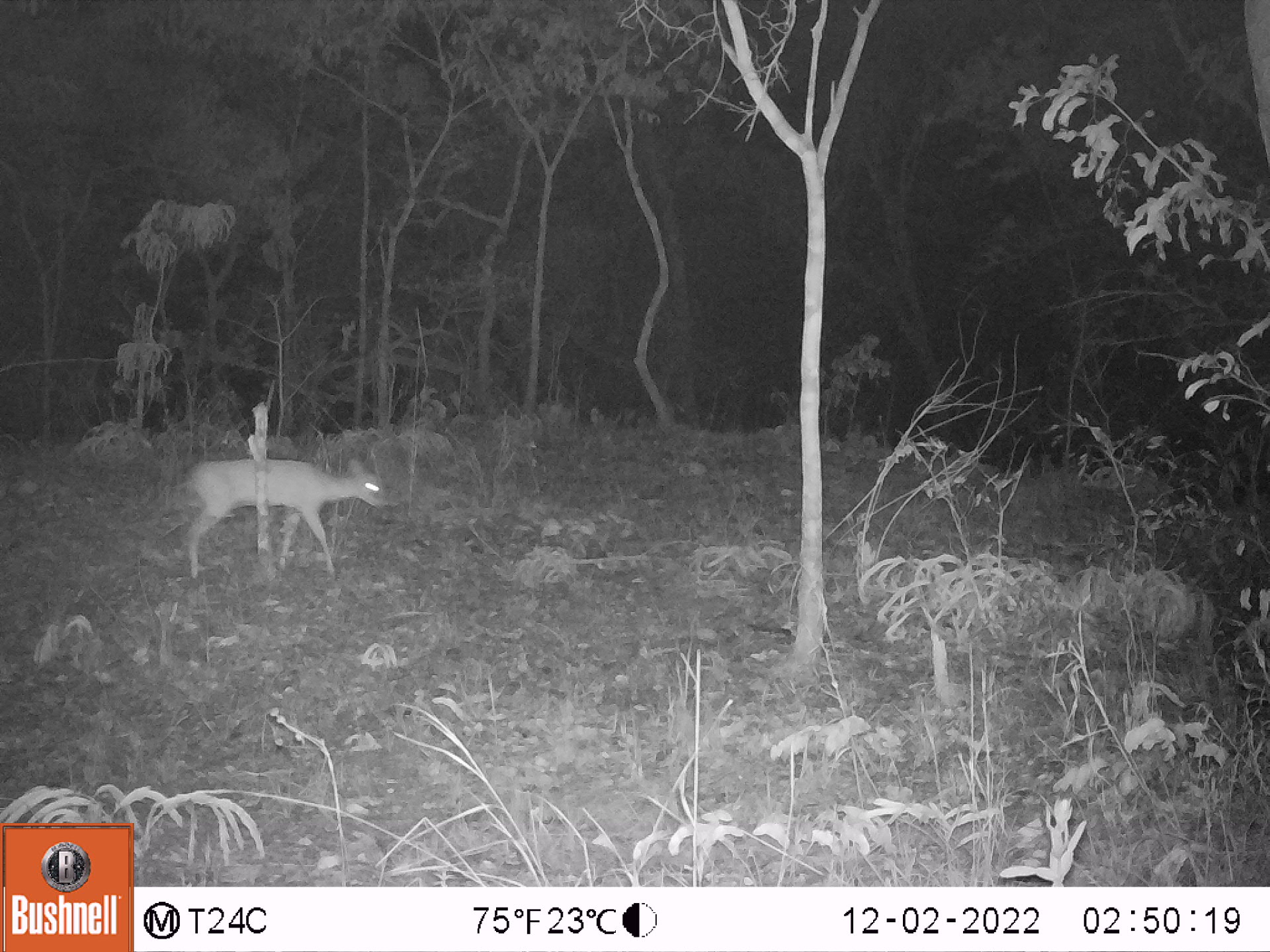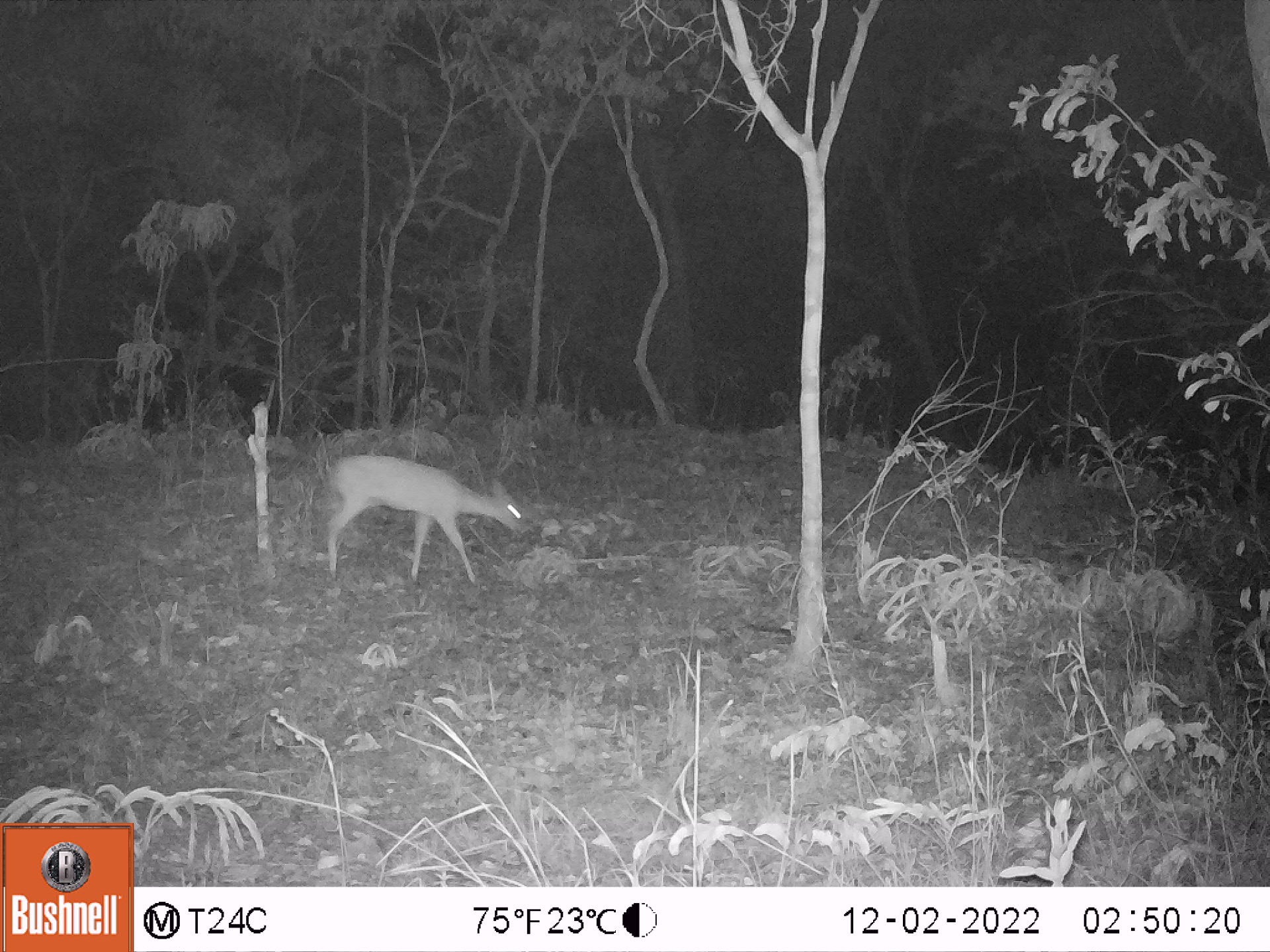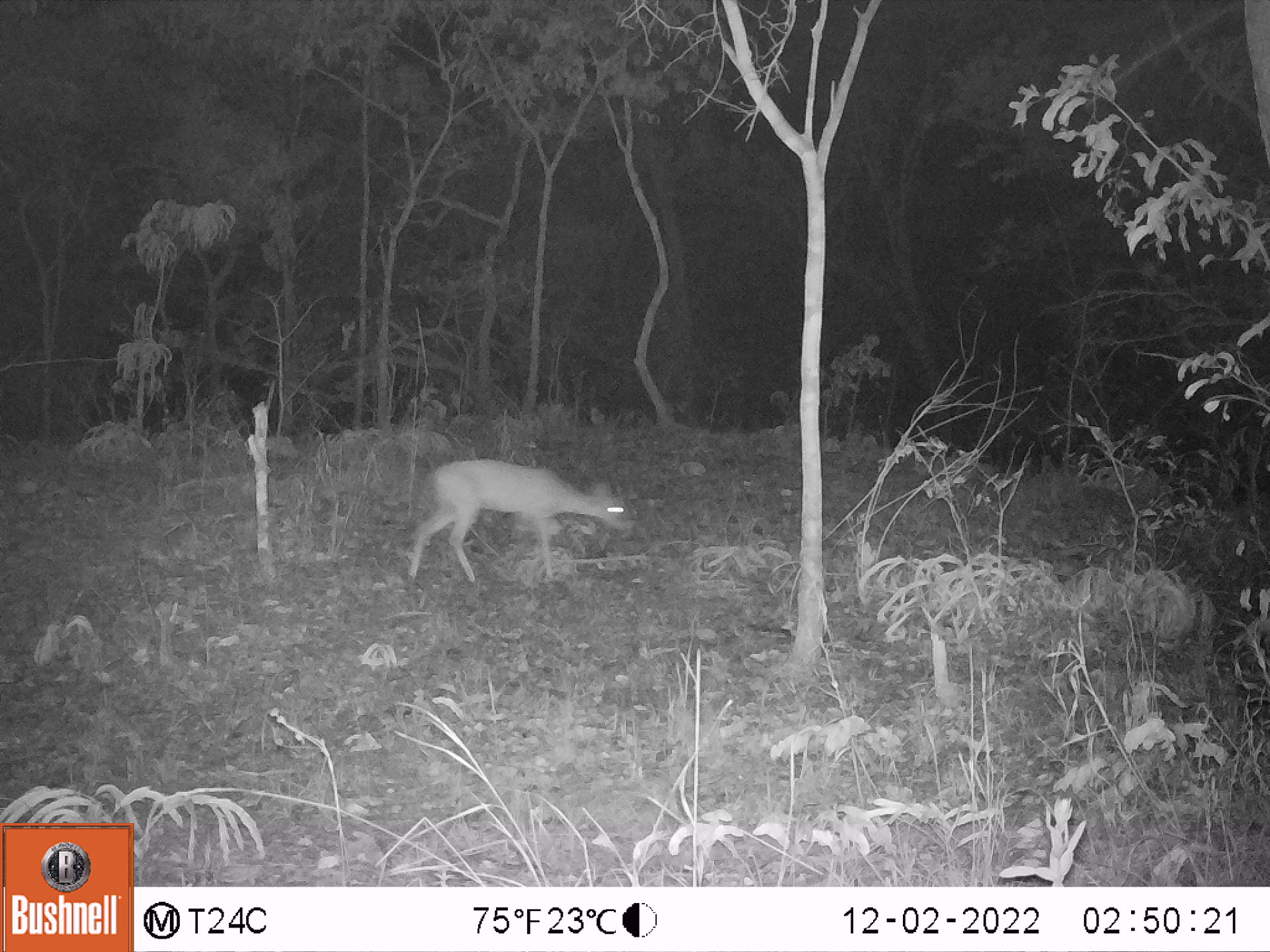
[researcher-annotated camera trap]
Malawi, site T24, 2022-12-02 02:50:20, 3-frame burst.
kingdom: Animalia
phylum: Chordata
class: Mammalia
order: Artiodactyla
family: Bovidae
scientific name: Antilopinae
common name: small antelope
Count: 1.